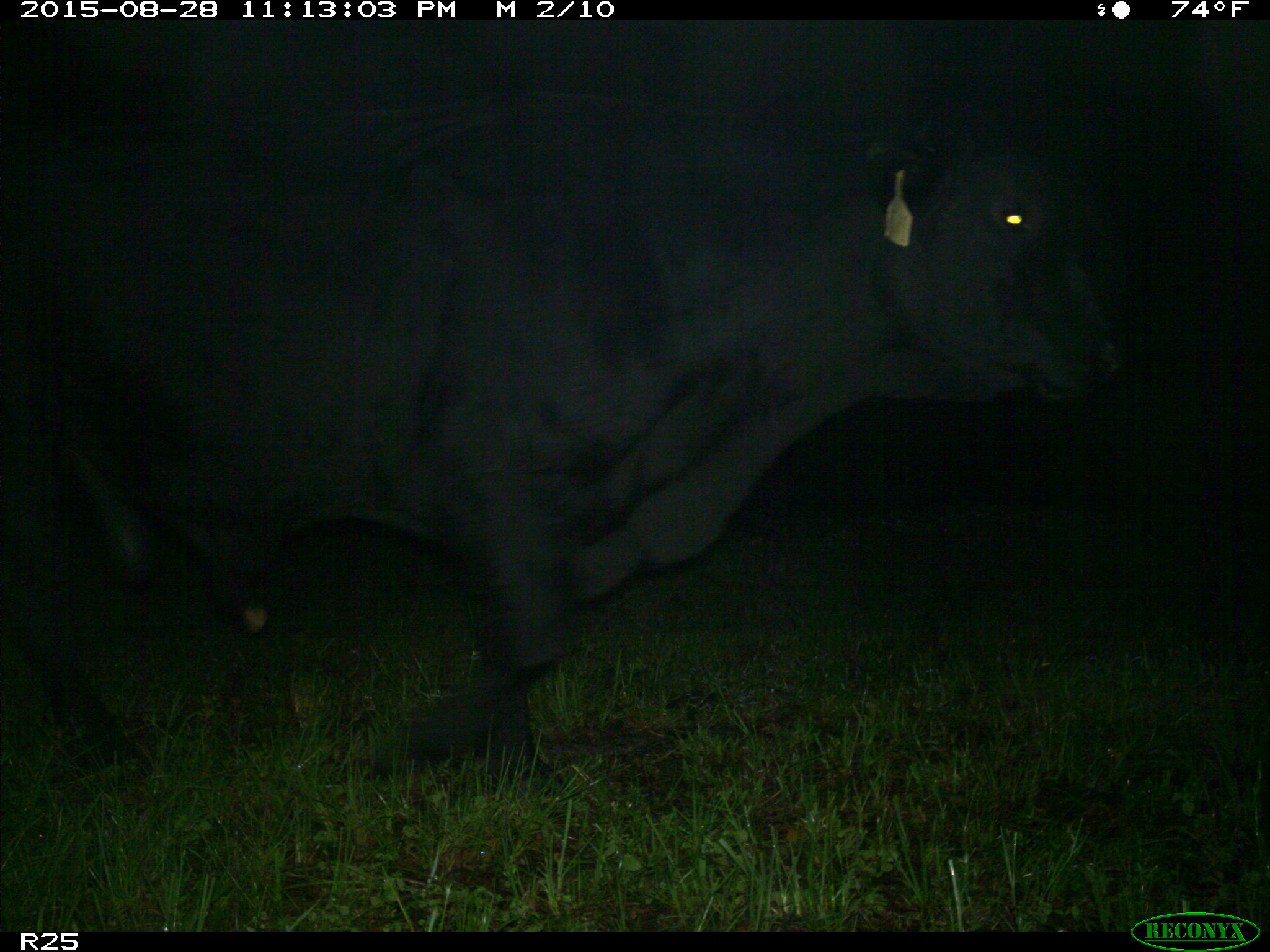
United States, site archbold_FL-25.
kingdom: Animalia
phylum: Chordata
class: Mammalia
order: Artiodactyla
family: Bovidae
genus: Bos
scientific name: Bos taurus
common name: domestic cow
Bos taurus (domestic cow).